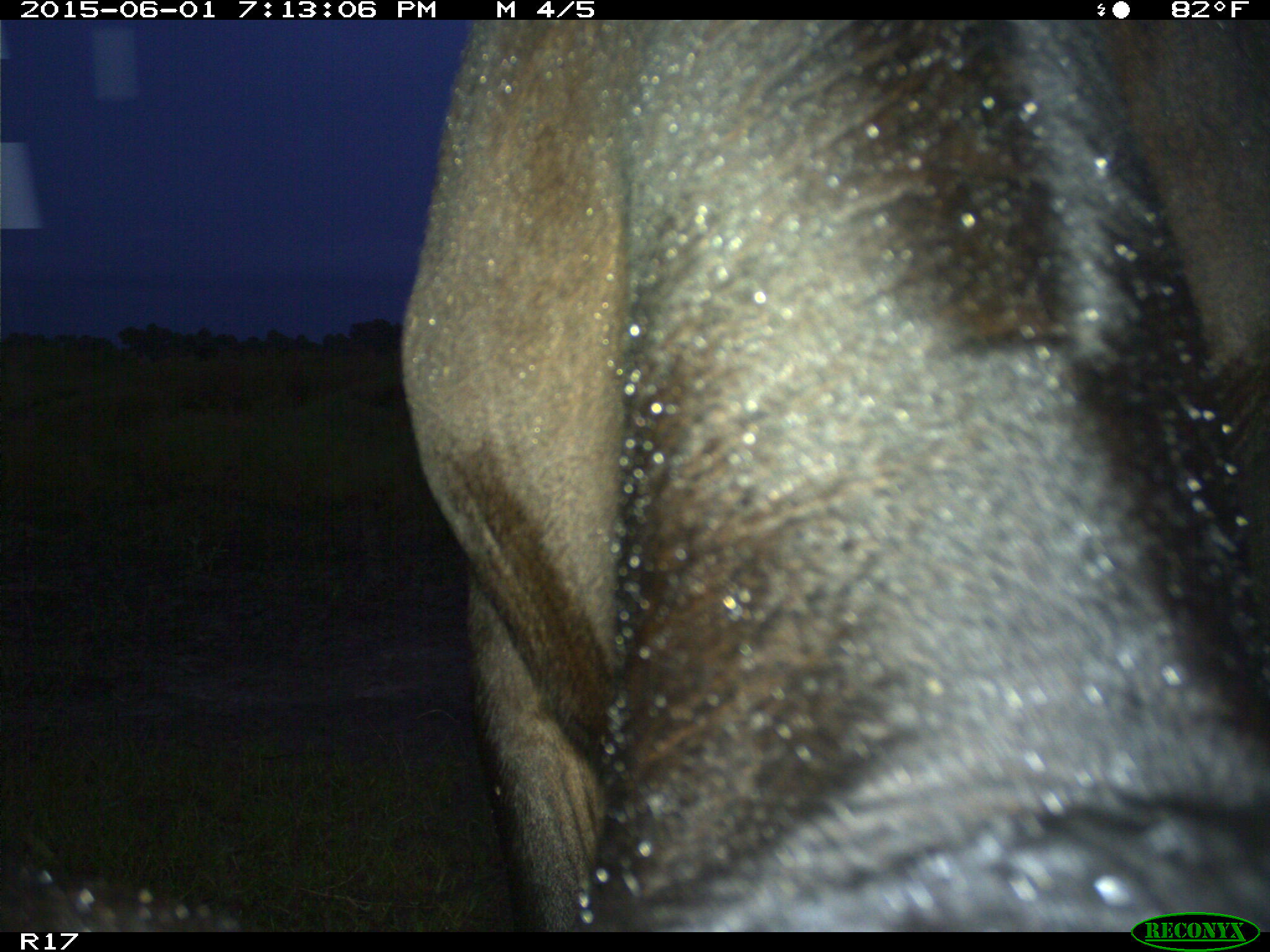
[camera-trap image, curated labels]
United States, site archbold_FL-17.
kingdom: Animalia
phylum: Chordata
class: Mammalia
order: Artiodactyla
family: Bovidae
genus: Bos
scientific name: Bos taurus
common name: domestic cow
Bos taurus (domestic cow).